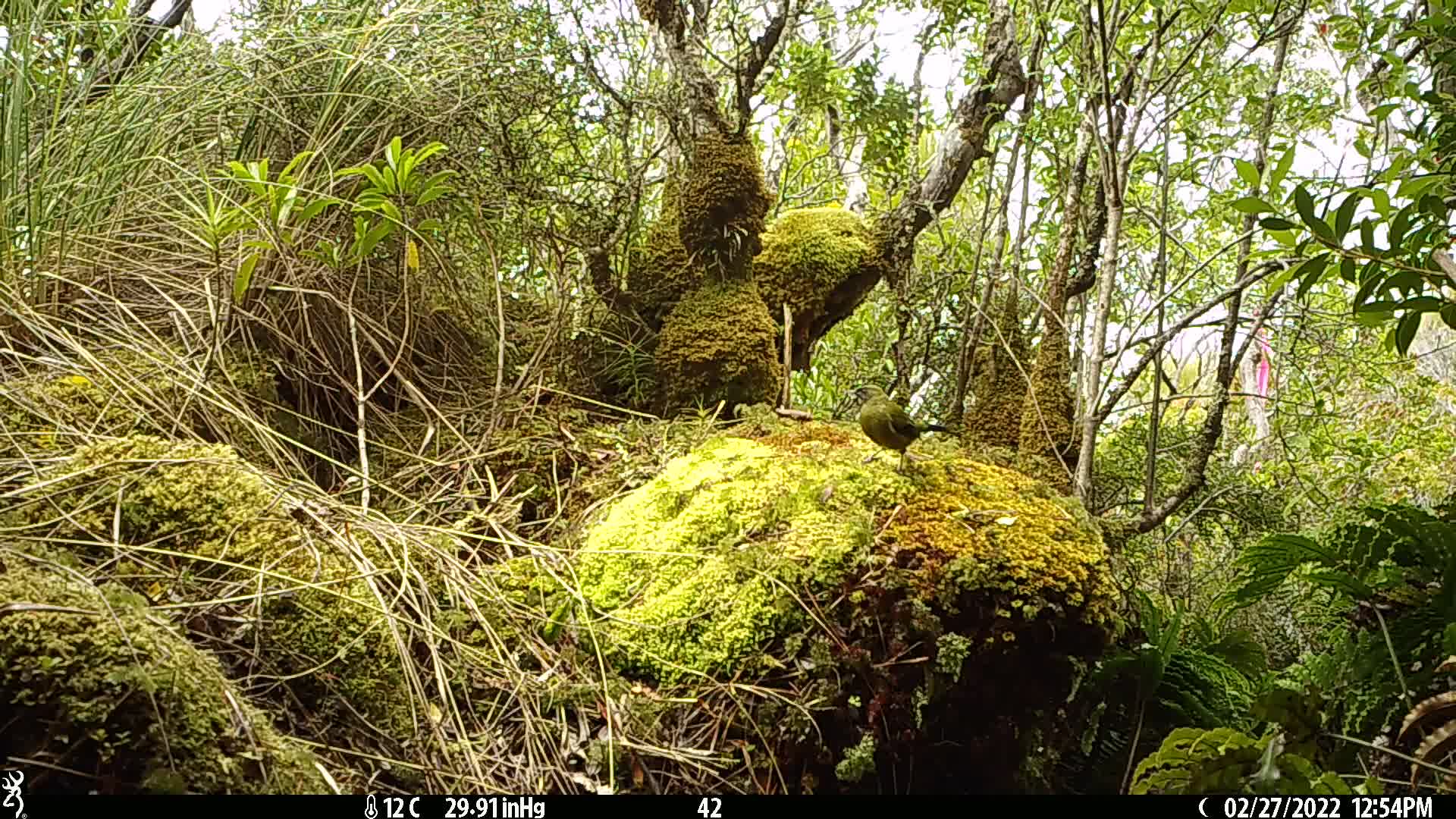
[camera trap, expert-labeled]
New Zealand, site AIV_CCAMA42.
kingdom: Animalia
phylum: Chordata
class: Aves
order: Passeriformes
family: Meliphagidae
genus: Anthornis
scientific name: Anthornis melanura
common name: new zealand bellbird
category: bellbird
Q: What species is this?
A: Bellbird (new zealand bellbird) (Anthornis melanura).